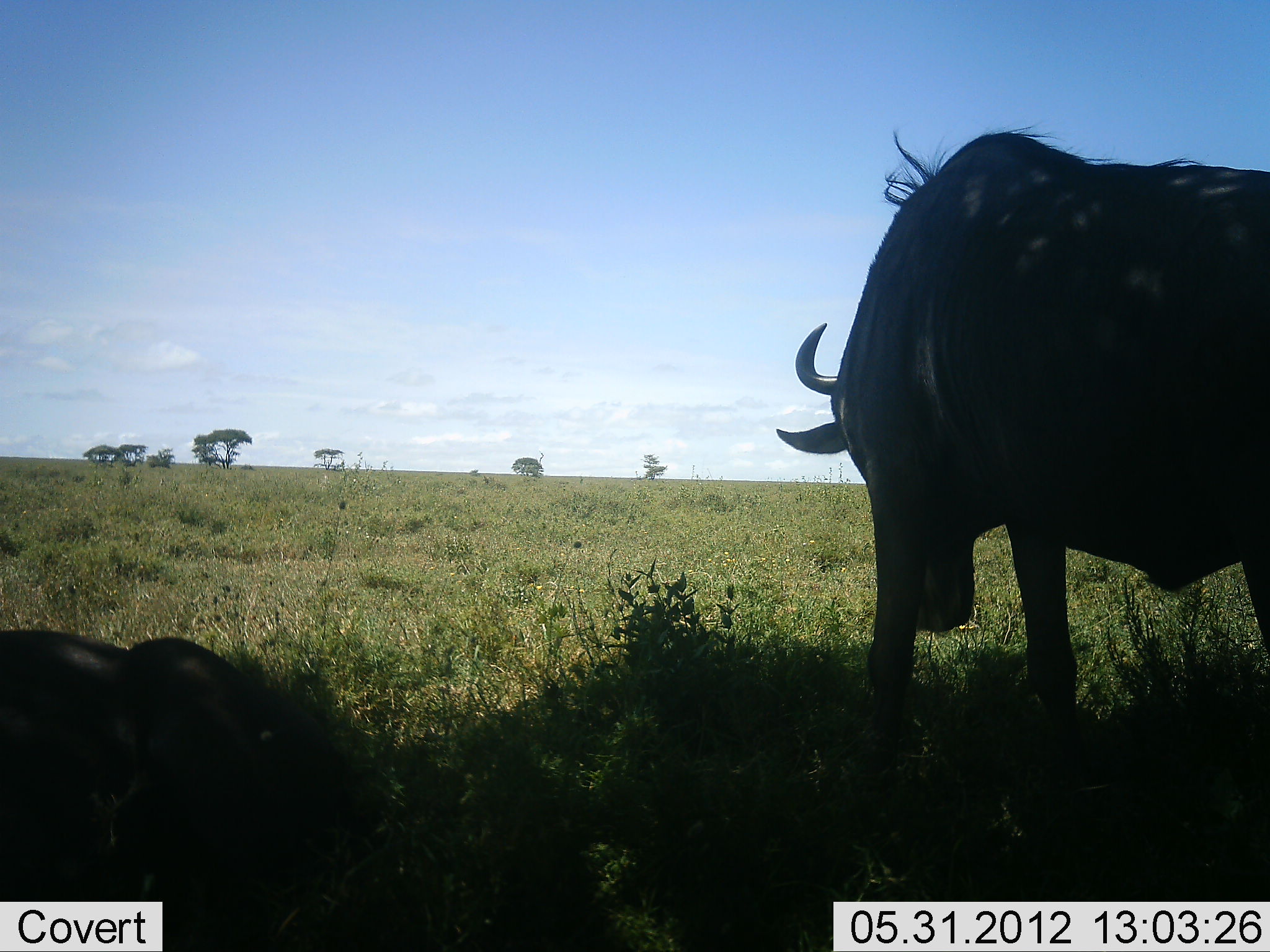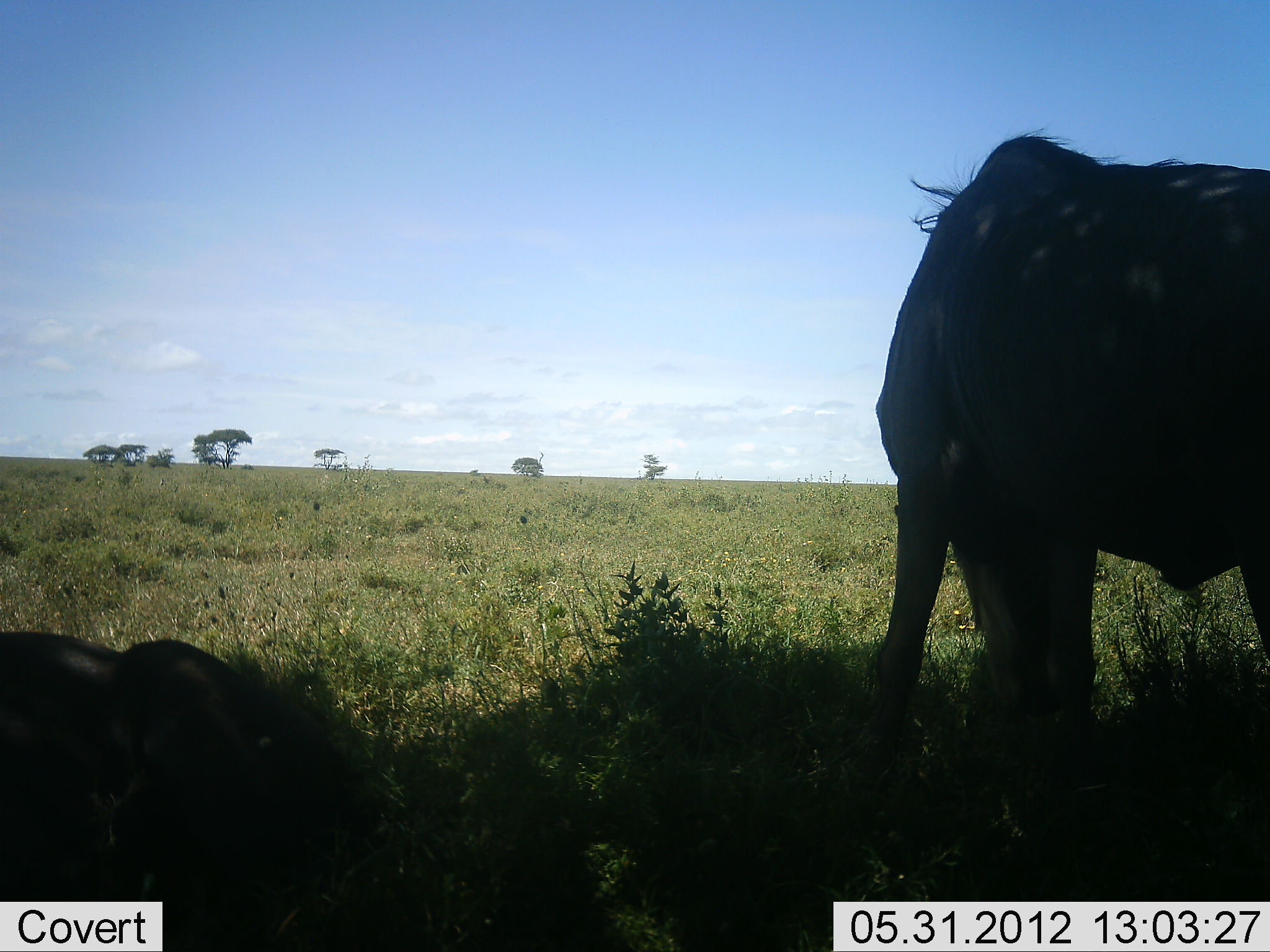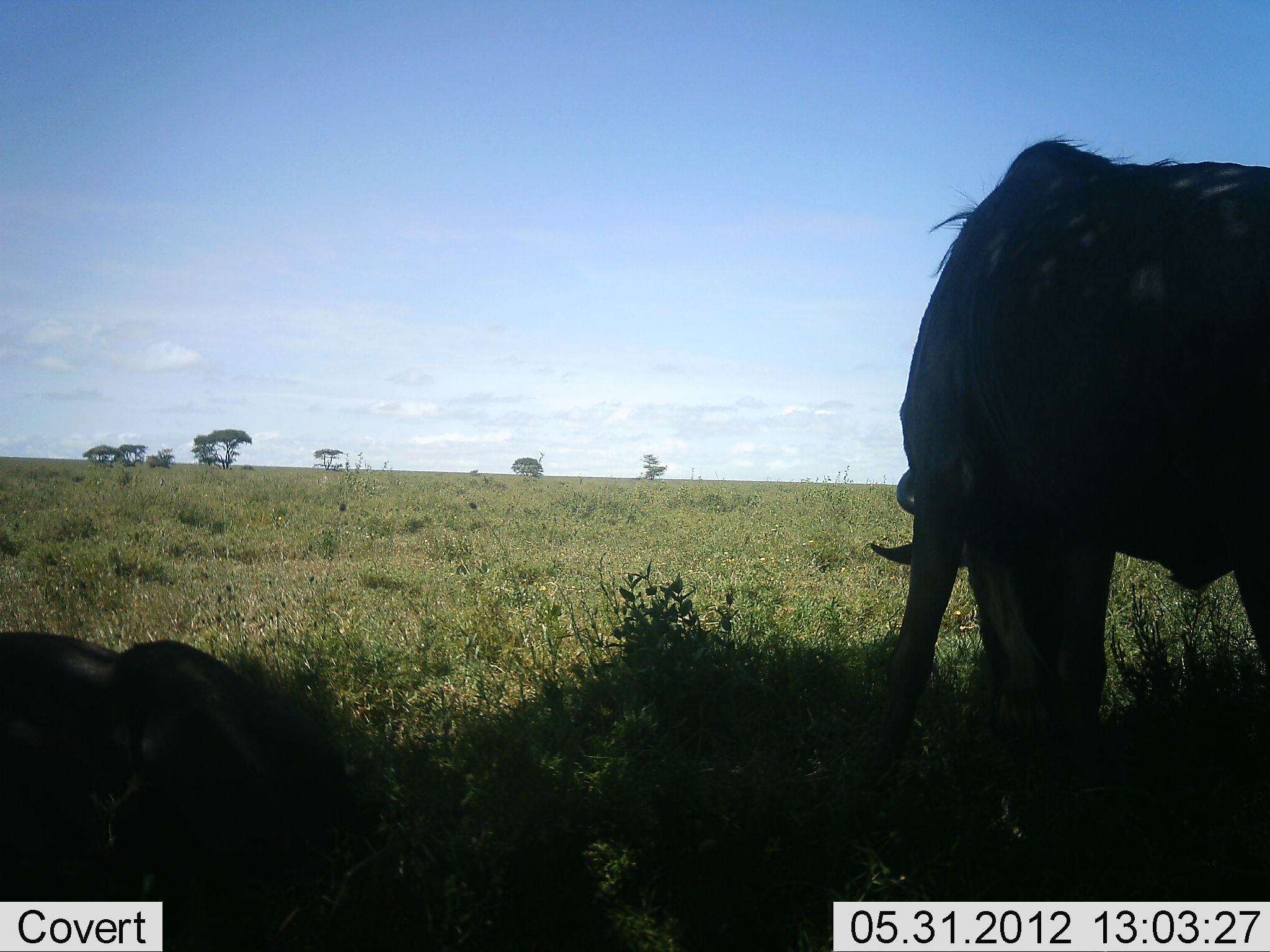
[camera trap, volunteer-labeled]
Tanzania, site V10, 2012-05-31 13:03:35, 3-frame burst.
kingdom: Animalia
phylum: Chordata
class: Mammalia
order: Artiodactyla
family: Bovidae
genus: Connochaetes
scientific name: Connochaetes taurinus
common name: blue wildebeest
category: wildebeest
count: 2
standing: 50%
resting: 80%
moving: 0%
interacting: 0%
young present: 0%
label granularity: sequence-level